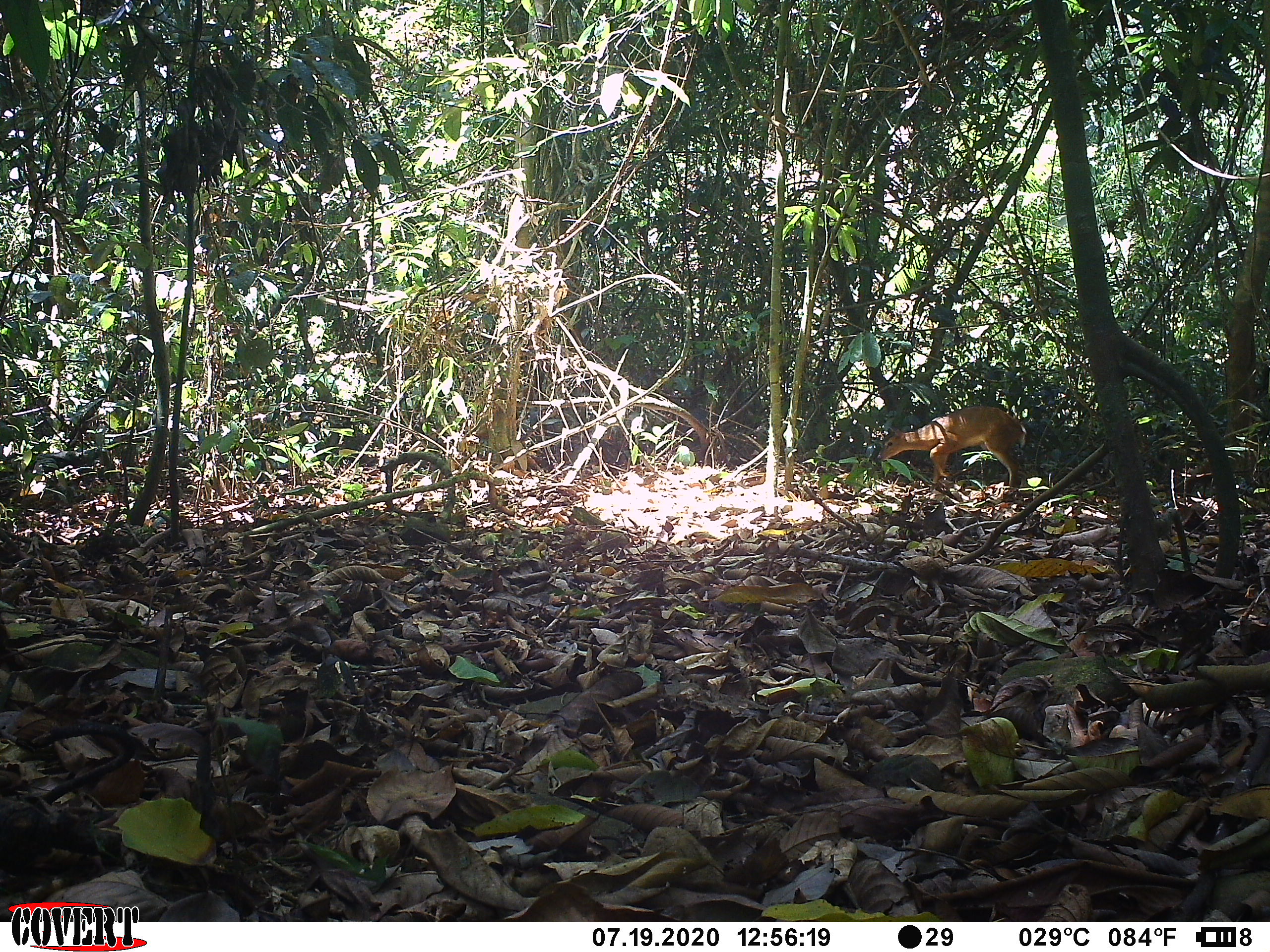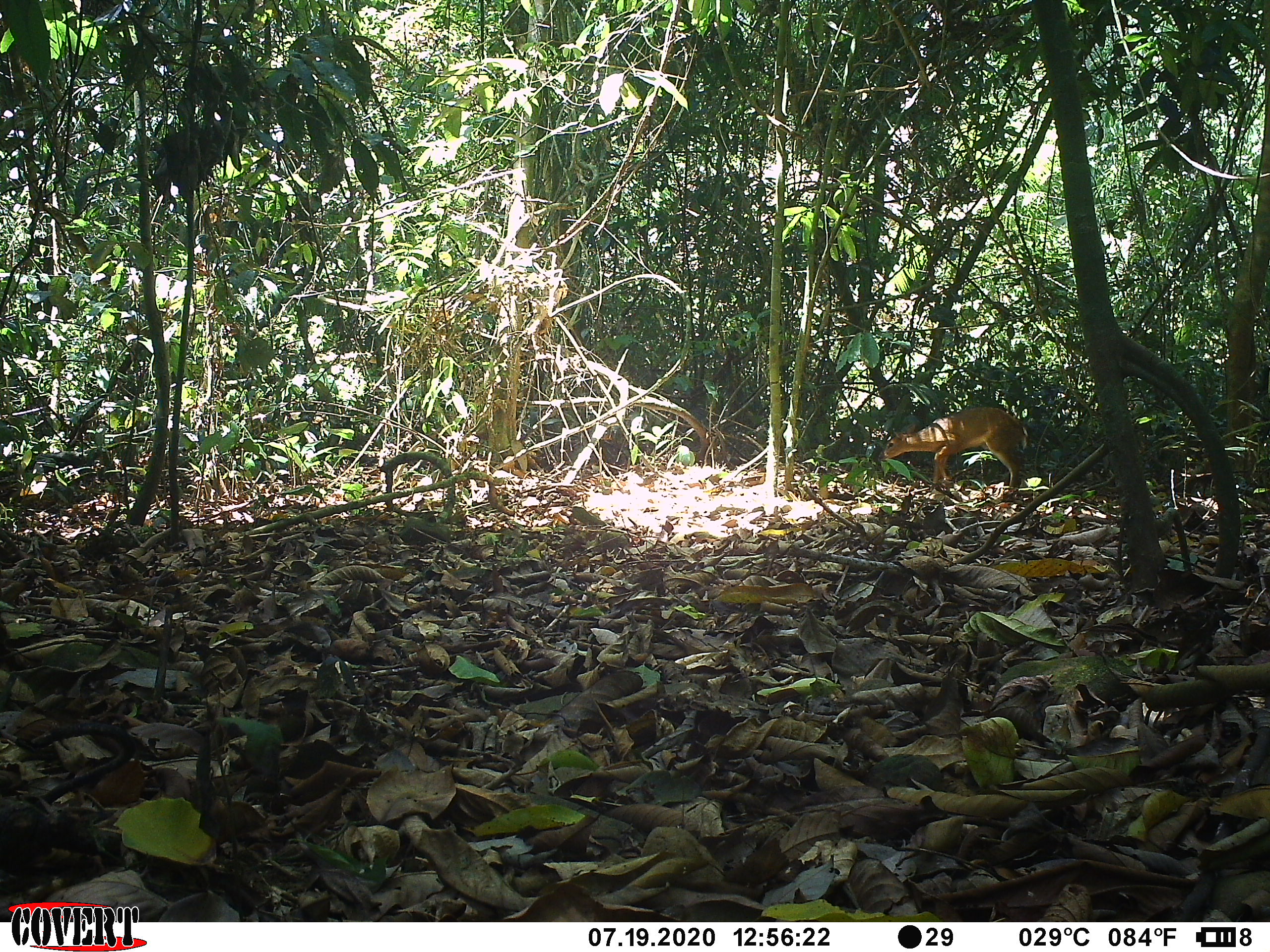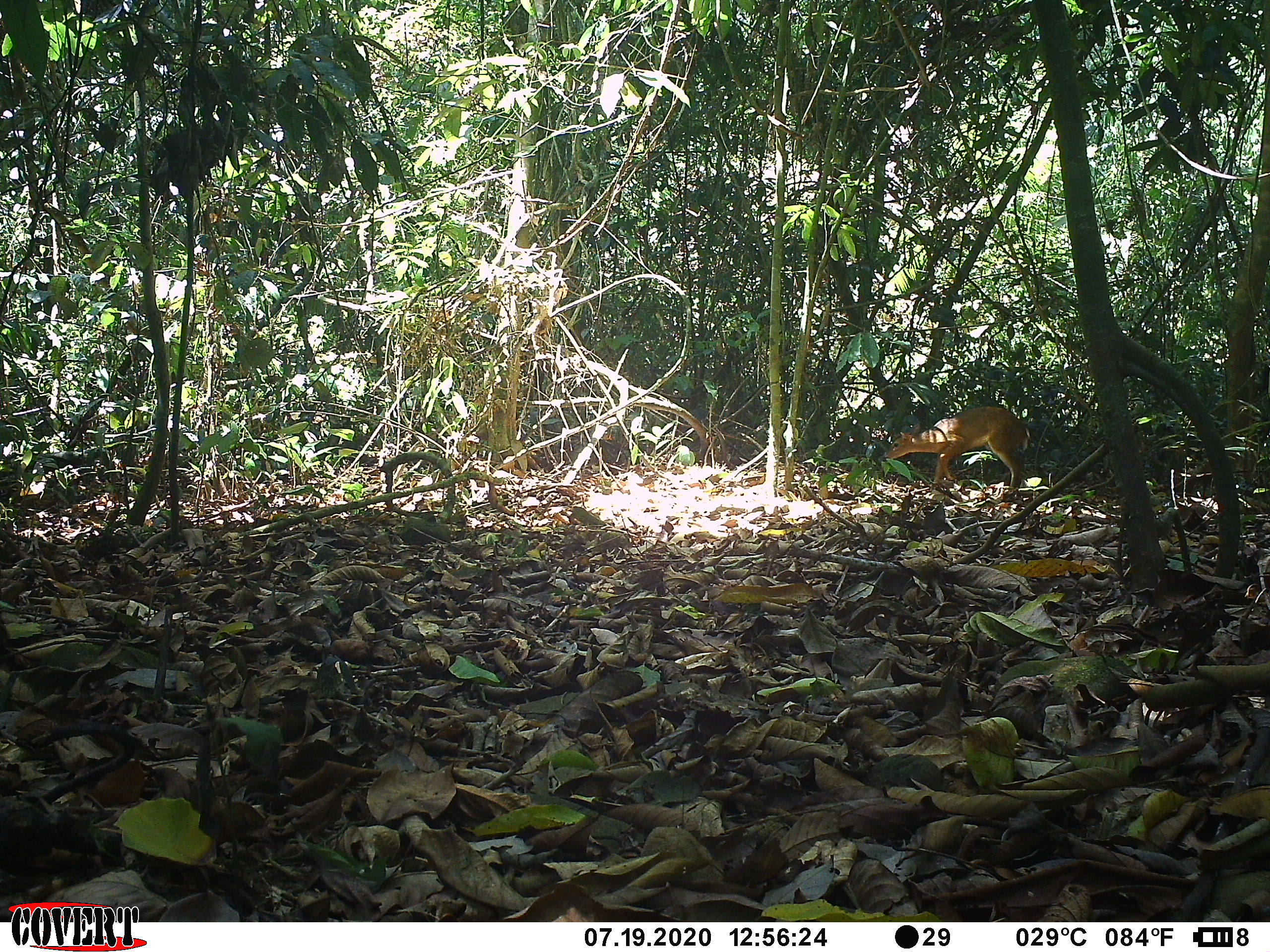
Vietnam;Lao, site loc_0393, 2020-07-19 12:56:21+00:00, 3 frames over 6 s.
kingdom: Animalia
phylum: Chordata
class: Mammalia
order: Artiodactyla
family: Tragulidae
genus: Moschiola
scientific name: Moschiola meminna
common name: chevrotain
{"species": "chevrotain (Moschiola meminna)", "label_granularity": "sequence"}